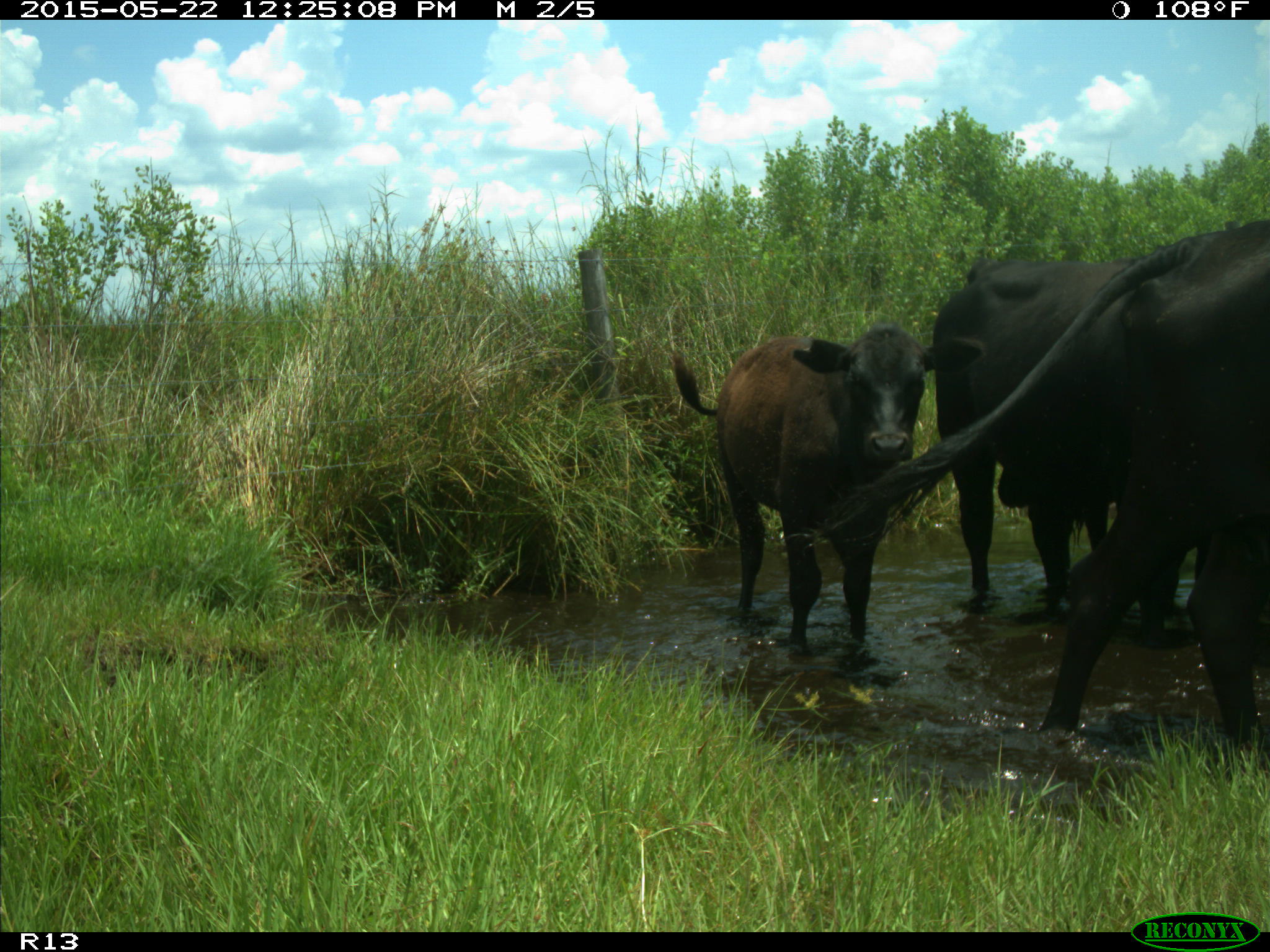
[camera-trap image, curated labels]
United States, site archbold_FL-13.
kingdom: Animalia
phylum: Chordata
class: Mammalia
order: Artiodactyla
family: Bovidae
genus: Bos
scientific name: Bos taurus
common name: domestic cow